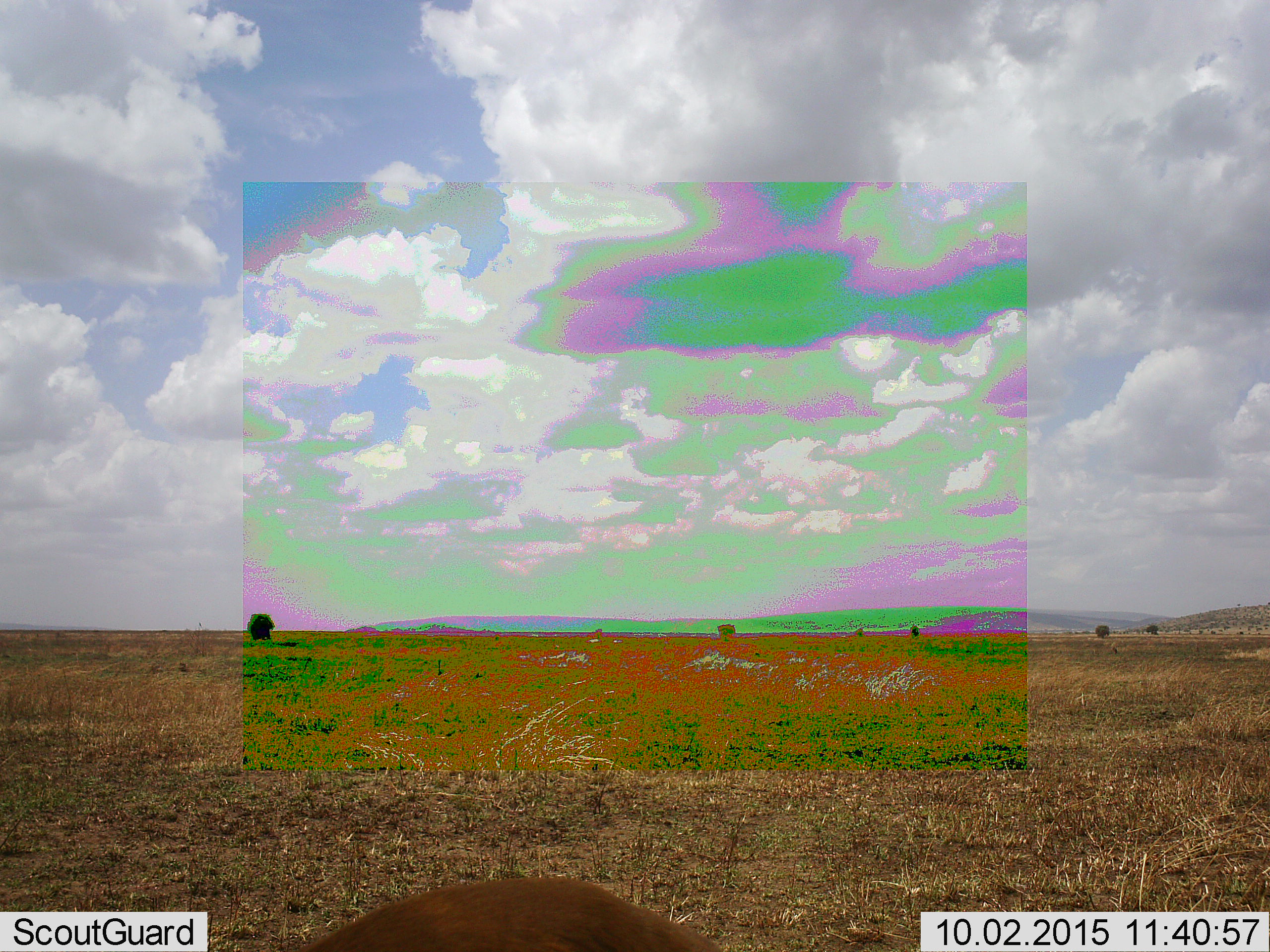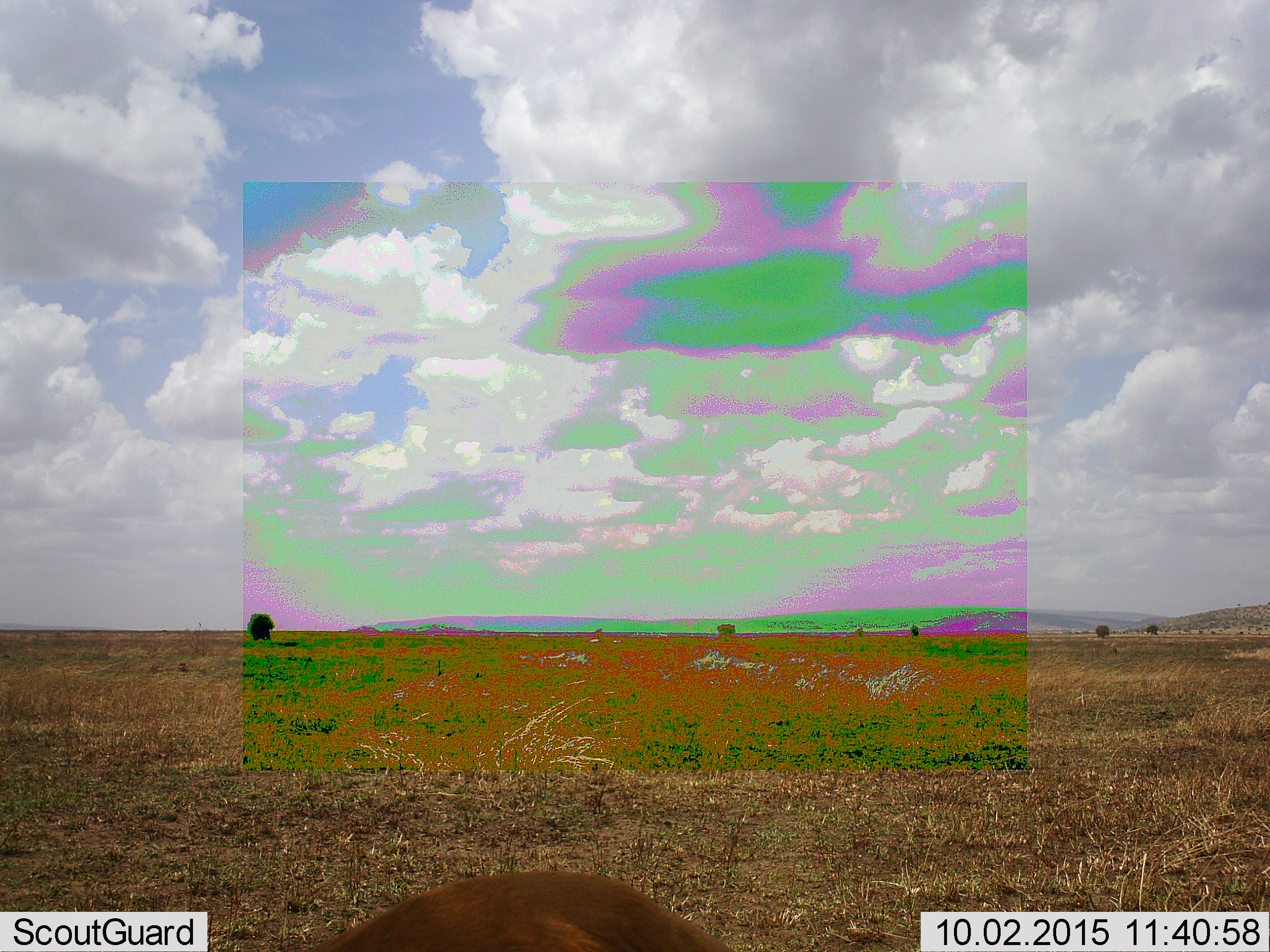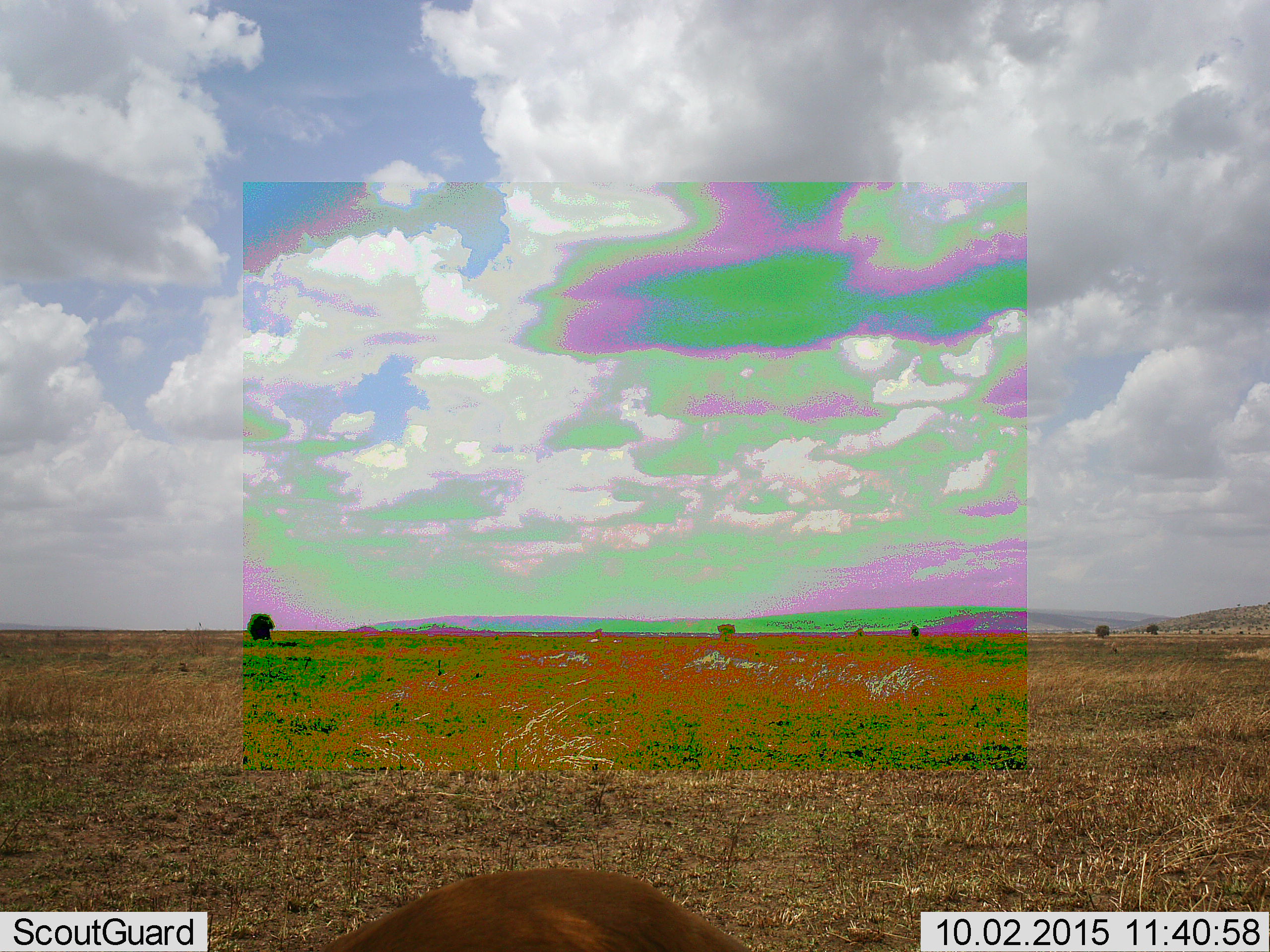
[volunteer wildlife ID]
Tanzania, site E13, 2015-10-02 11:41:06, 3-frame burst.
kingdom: Animalia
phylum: Chordata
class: Mammalia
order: Artiodactyla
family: Bovidae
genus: Eudorcas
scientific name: Eudorcas thomsonii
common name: thomson's gazelle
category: gazellethomsons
Gazellethomsons (thomson's gazelle) (Eudorcas thomsonii), count 1. Behavior (volunteer vote fractions): standing 100%, resting 0%, moving 0%, interacting 0%. Young present (vote fraction): 0%. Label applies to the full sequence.